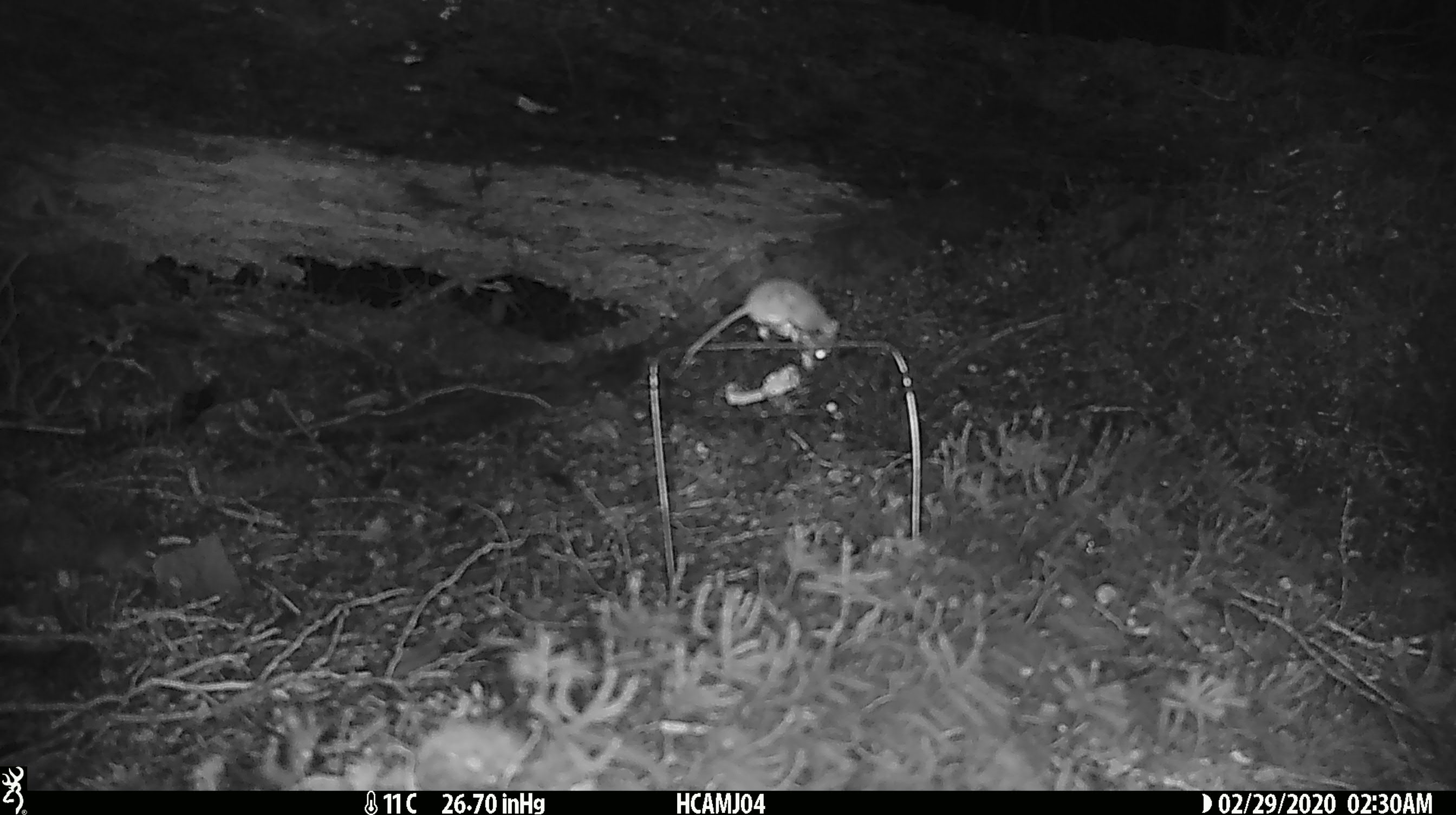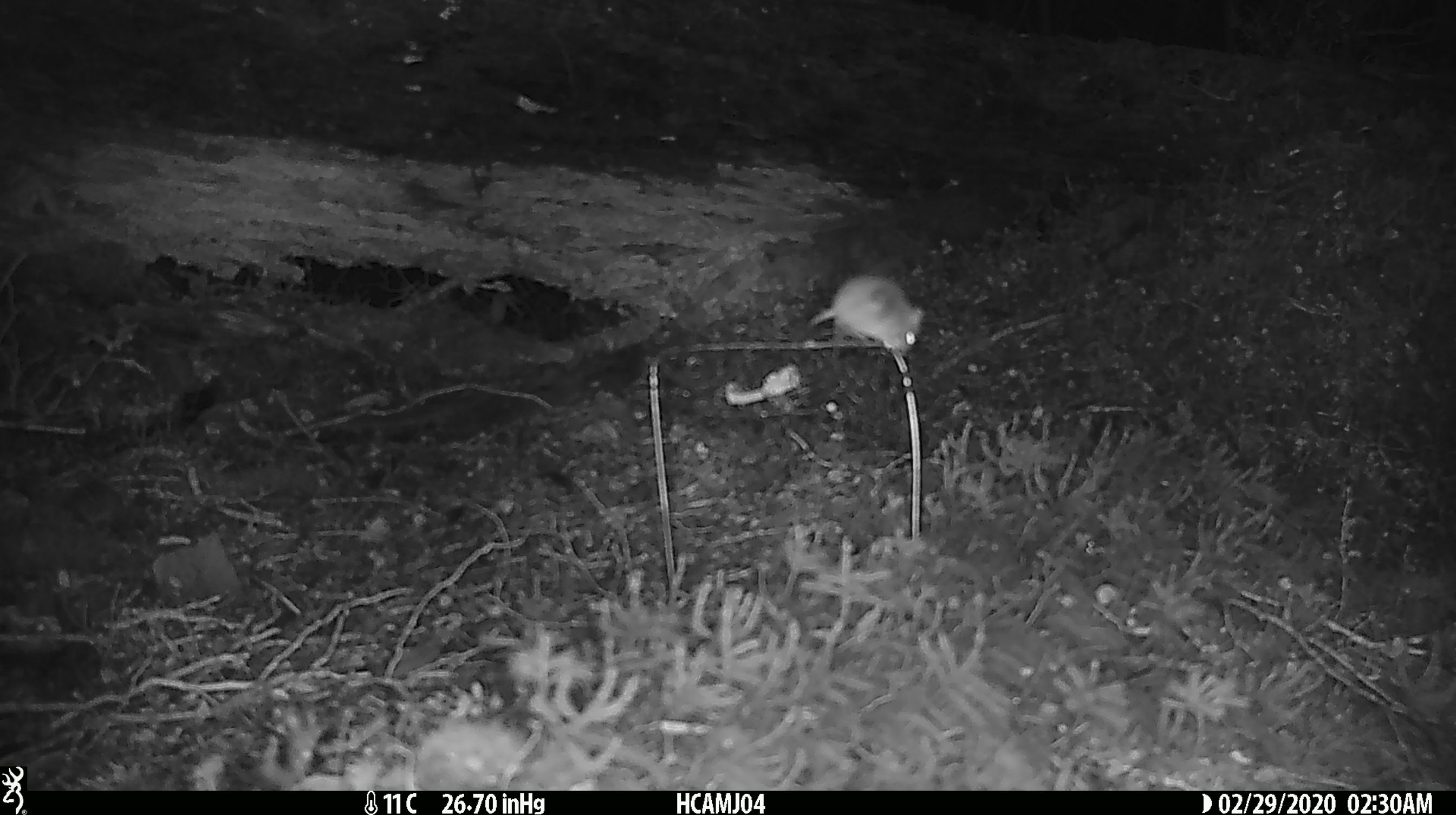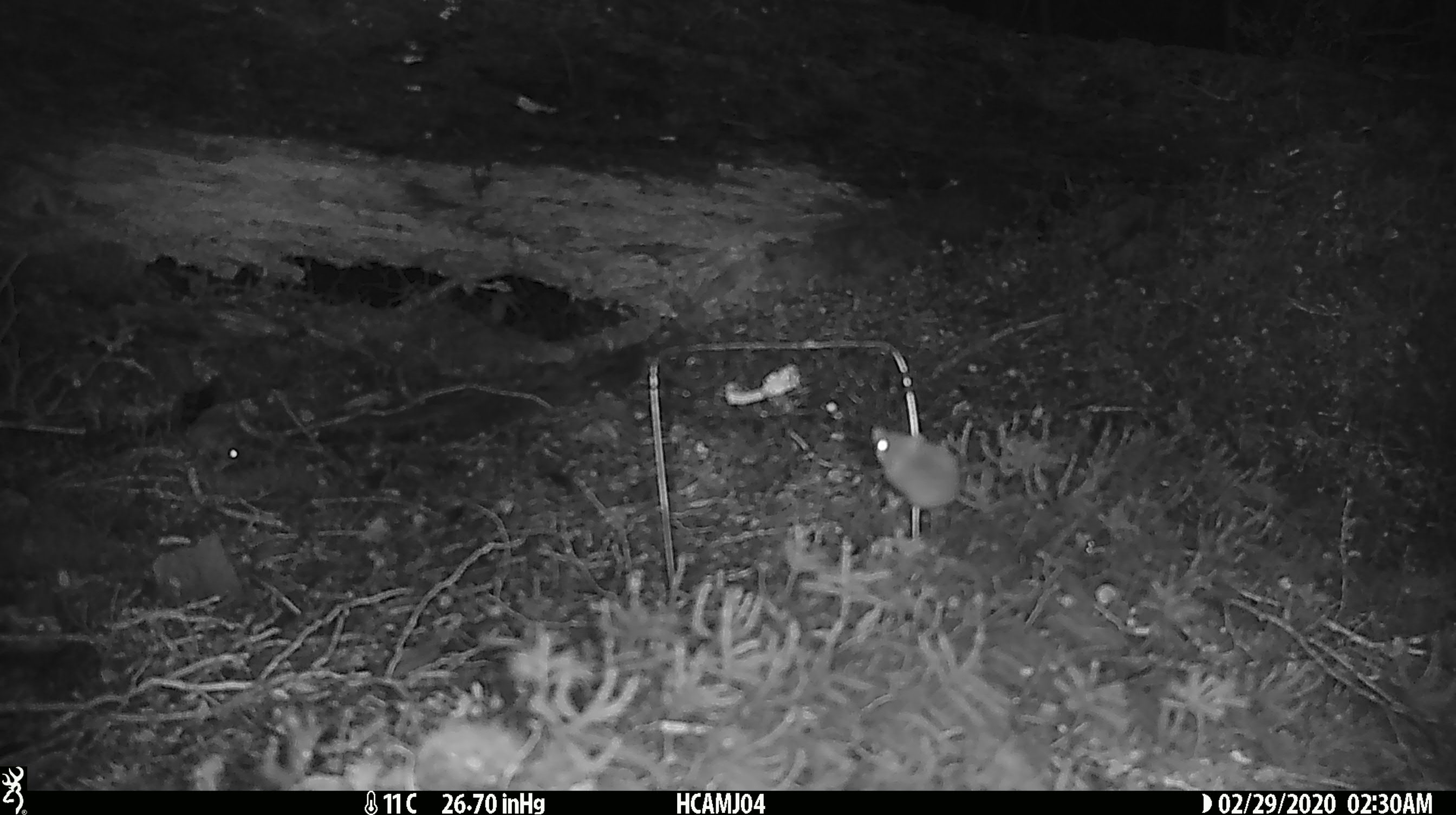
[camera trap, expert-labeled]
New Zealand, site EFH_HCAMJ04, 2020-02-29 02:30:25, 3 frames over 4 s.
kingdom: Animalia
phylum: Chordata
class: Mammalia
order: Rodentia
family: Muridae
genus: Mus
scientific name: Mus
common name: mouse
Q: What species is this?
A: Mouse (Mus).